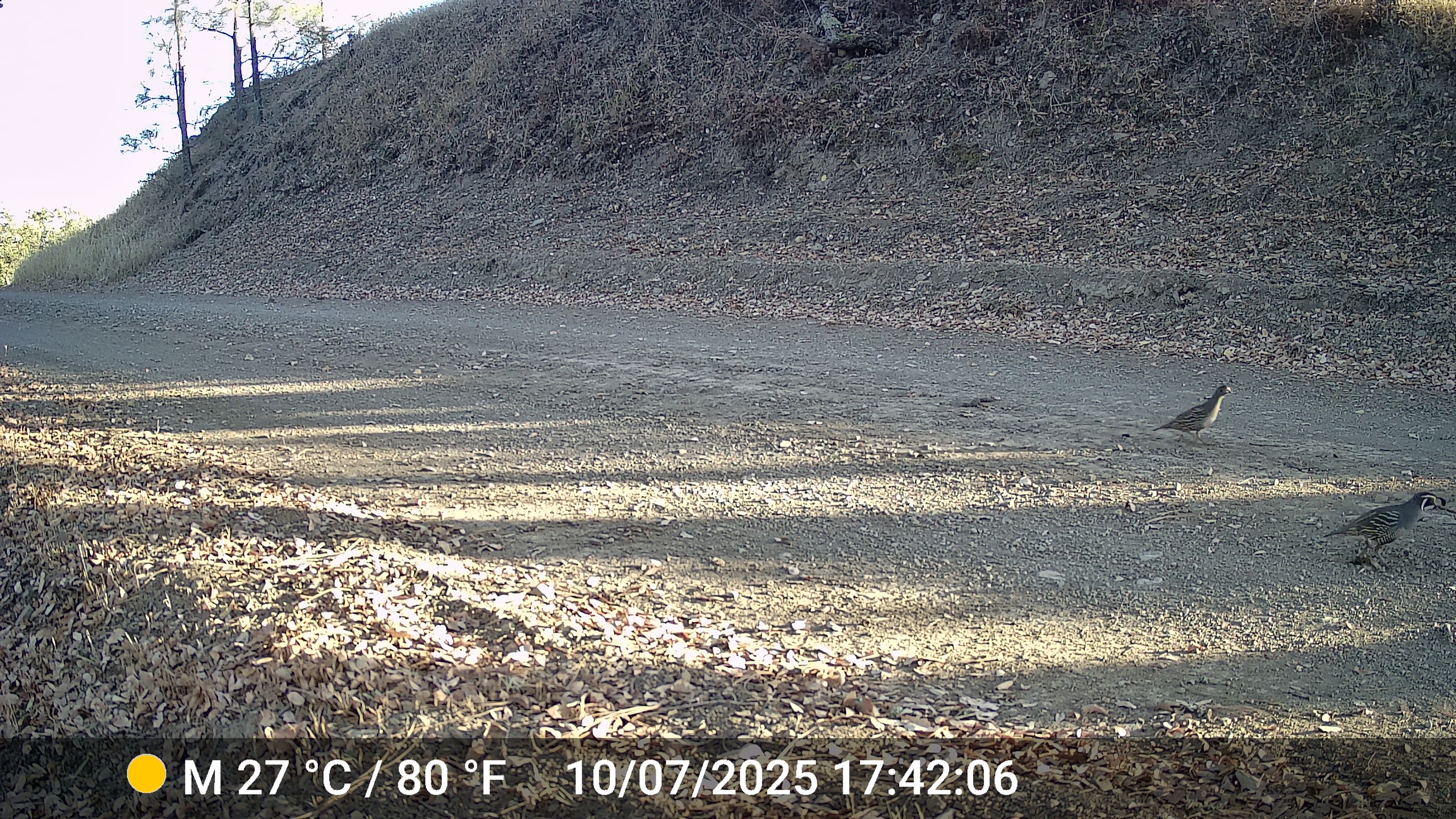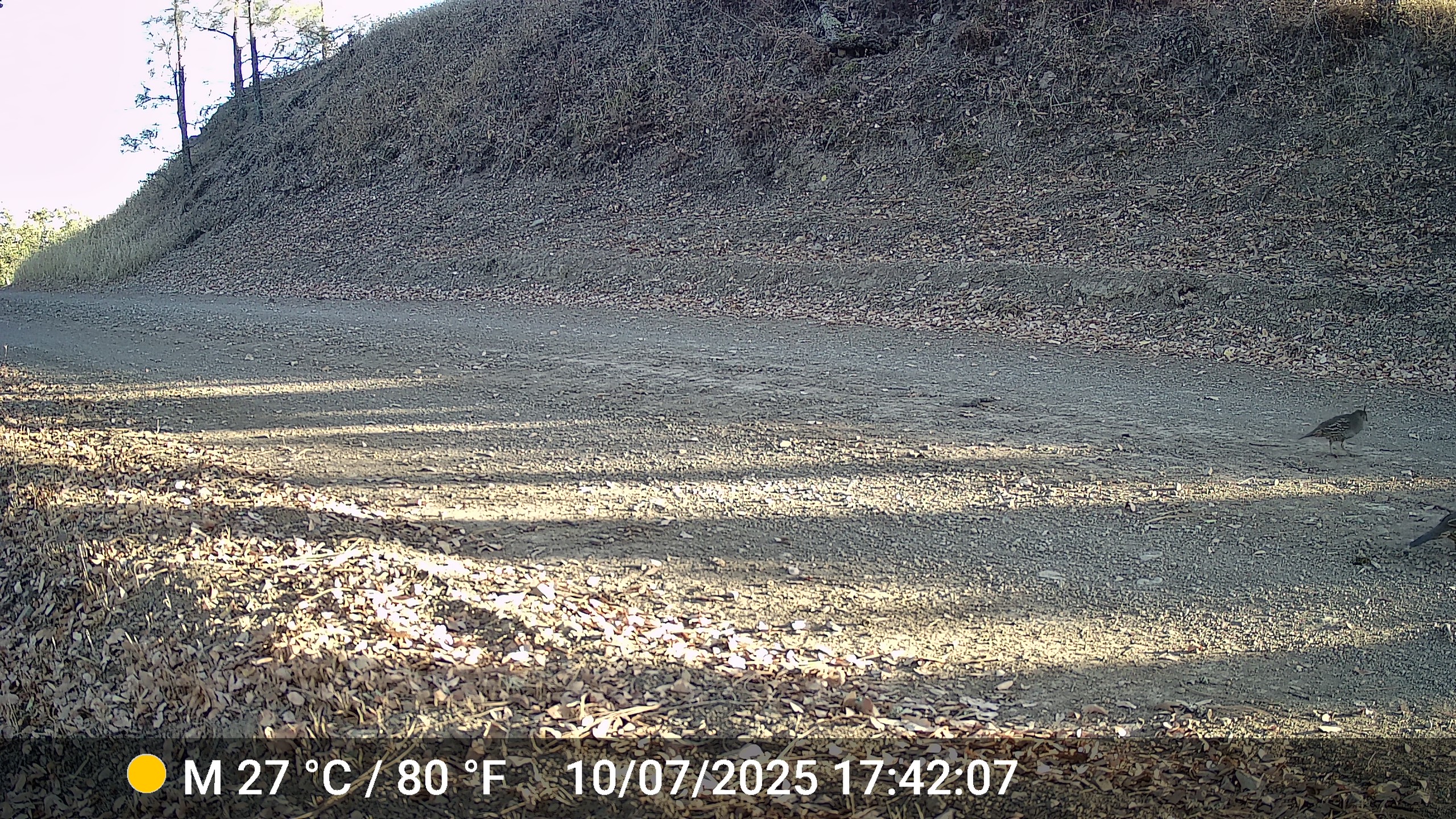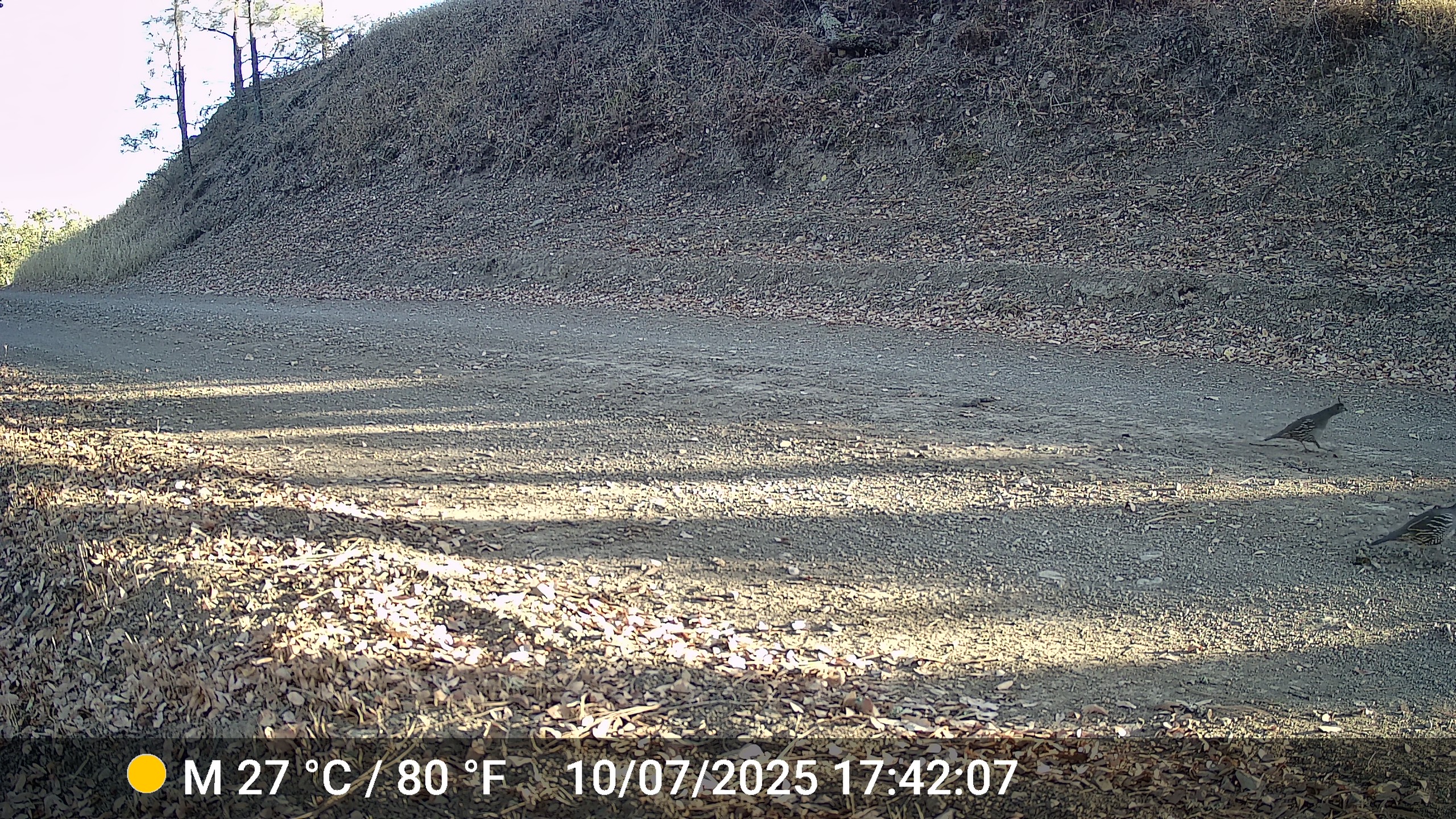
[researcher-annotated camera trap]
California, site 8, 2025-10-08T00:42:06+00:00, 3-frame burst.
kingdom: Animalia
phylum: Chordata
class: Aves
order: Galliformes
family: Odontophoridae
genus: Callipepla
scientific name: Callipepla californica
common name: california quail